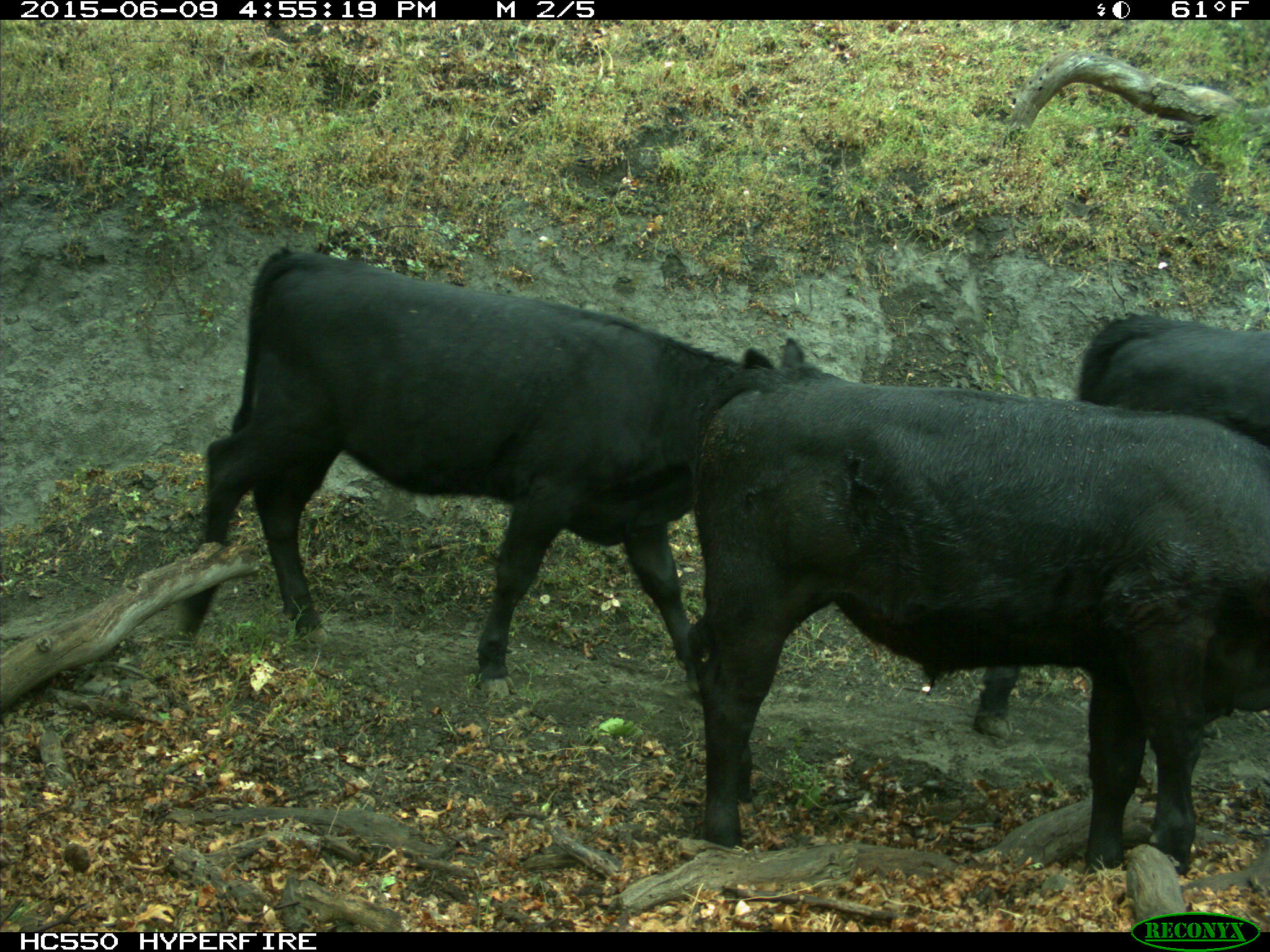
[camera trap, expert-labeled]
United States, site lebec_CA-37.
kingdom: Animalia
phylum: Chordata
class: Mammalia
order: Artiodactyla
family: Bovidae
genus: Bos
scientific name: Bos taurus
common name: domestic cow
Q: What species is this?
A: Bos taurus (domestic cow).